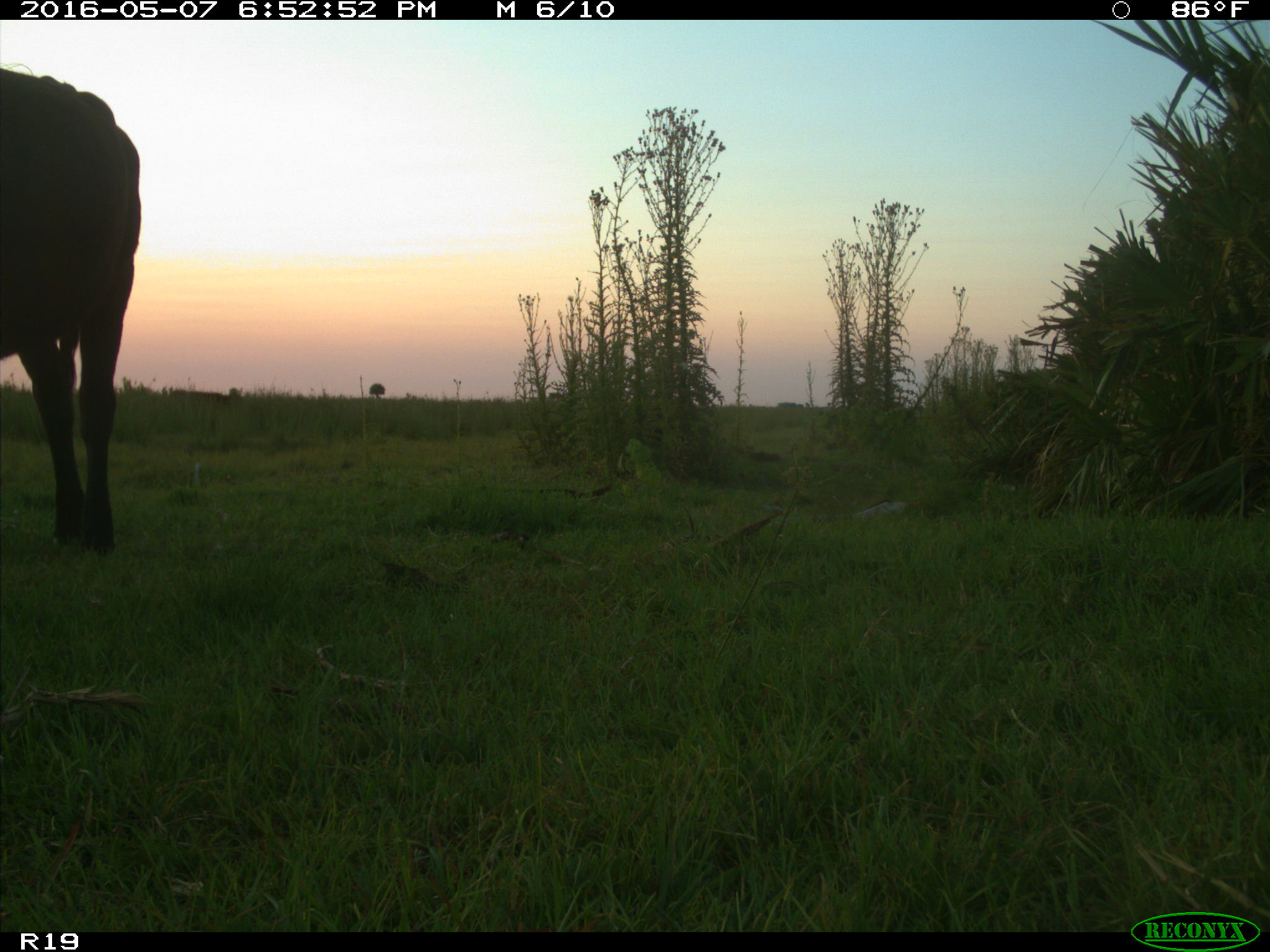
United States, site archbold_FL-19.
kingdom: Animalia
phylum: Chordata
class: Mammalia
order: Artiodactyla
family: Bovidae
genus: Bos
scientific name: Bos taurus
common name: domestic cow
Bos taurus (domestic cow).